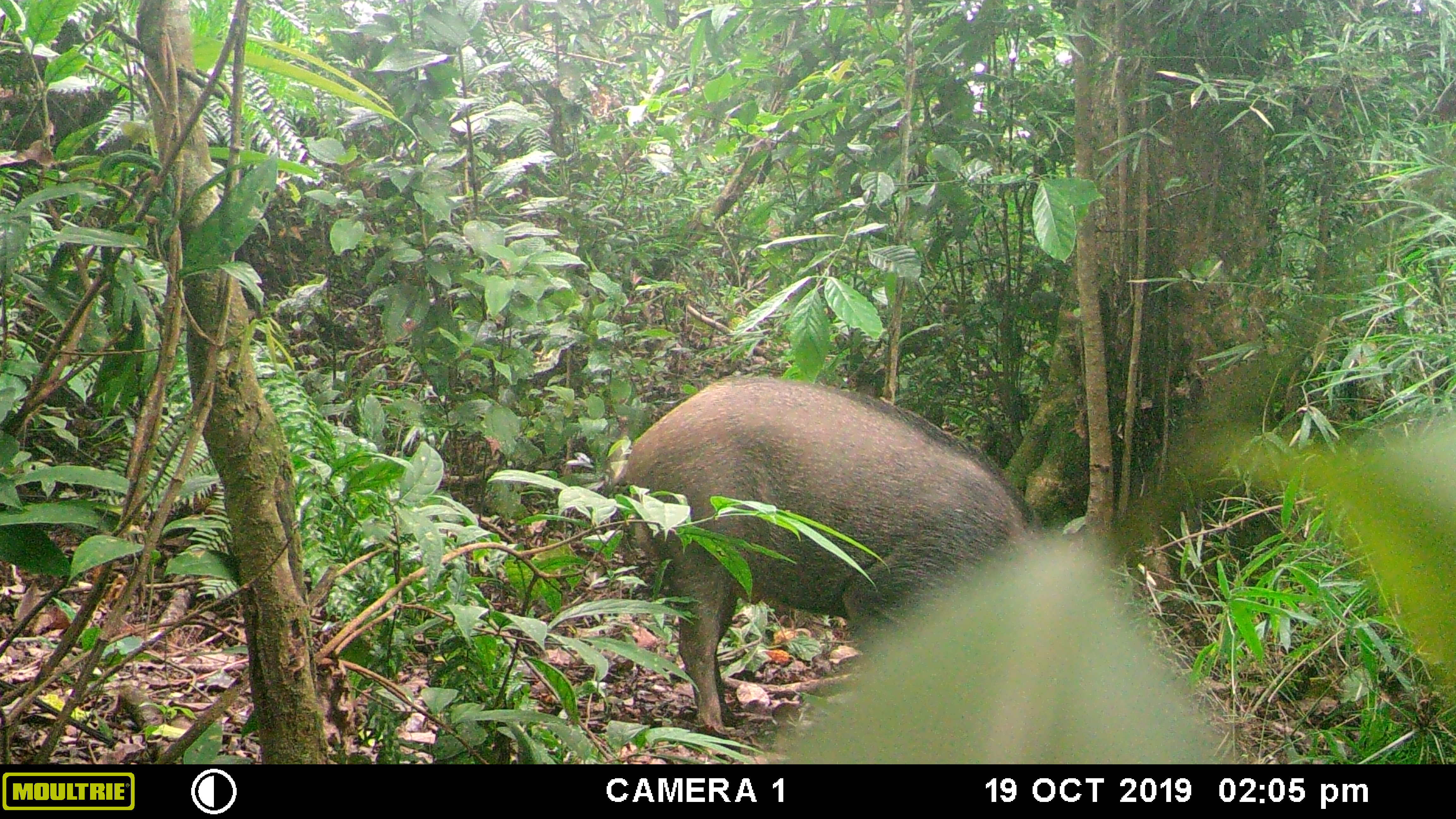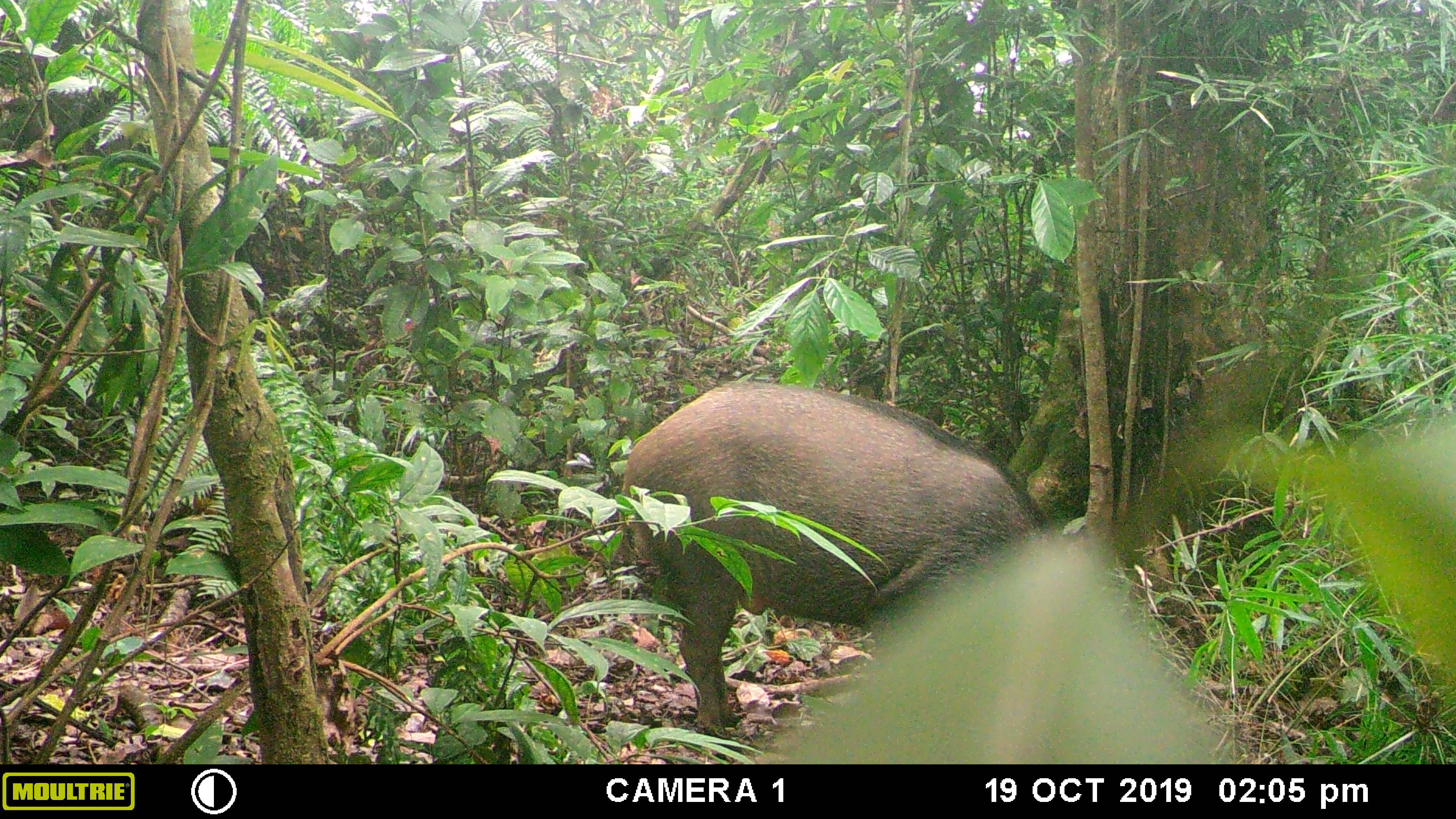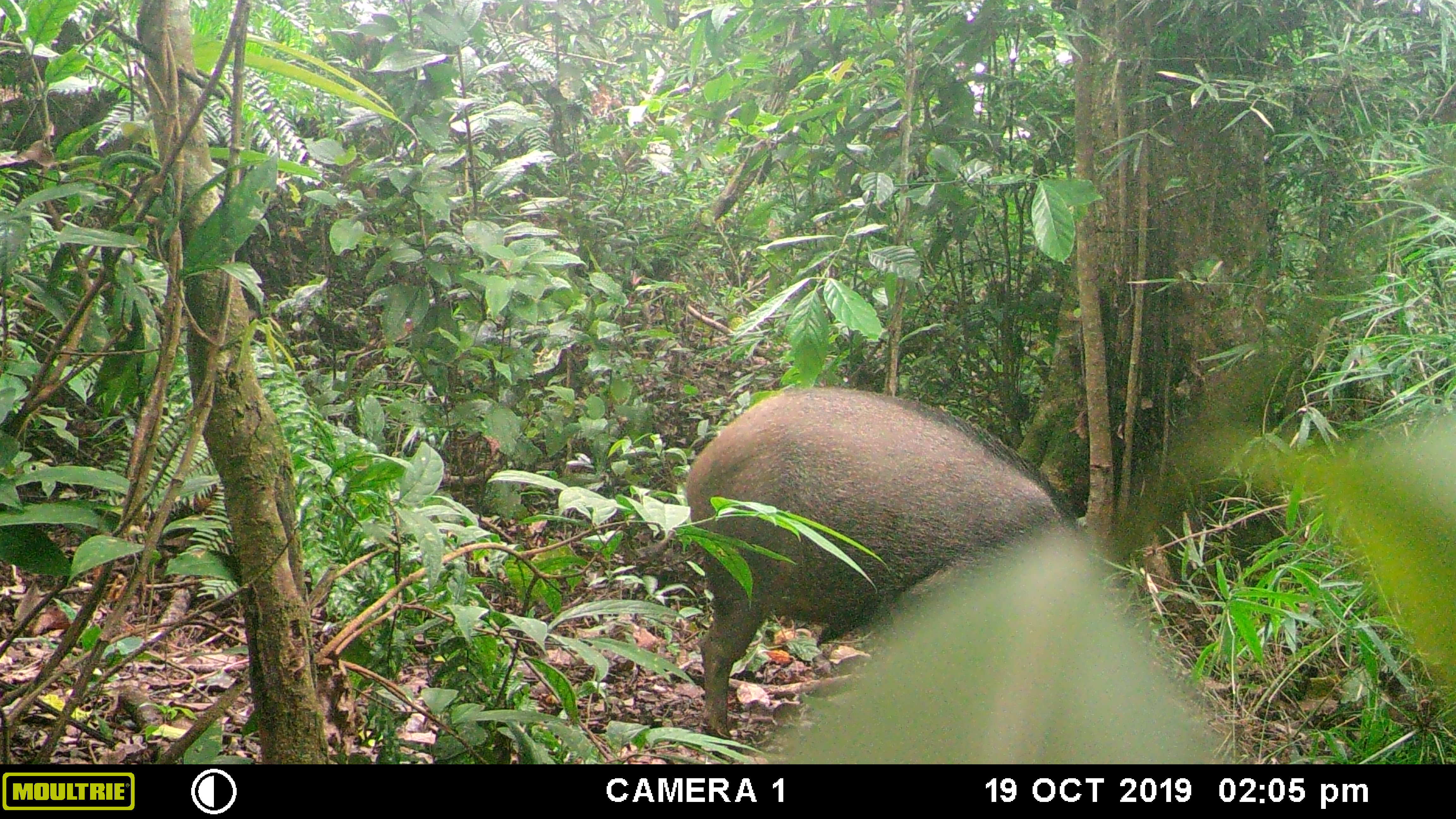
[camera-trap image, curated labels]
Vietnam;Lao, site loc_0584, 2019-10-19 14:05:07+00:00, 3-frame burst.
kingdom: Animalia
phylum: Chordata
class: Mammalia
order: Artiodactyla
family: Suidae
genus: Sus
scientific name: Sus scrofa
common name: eurasian wild pig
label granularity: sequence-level